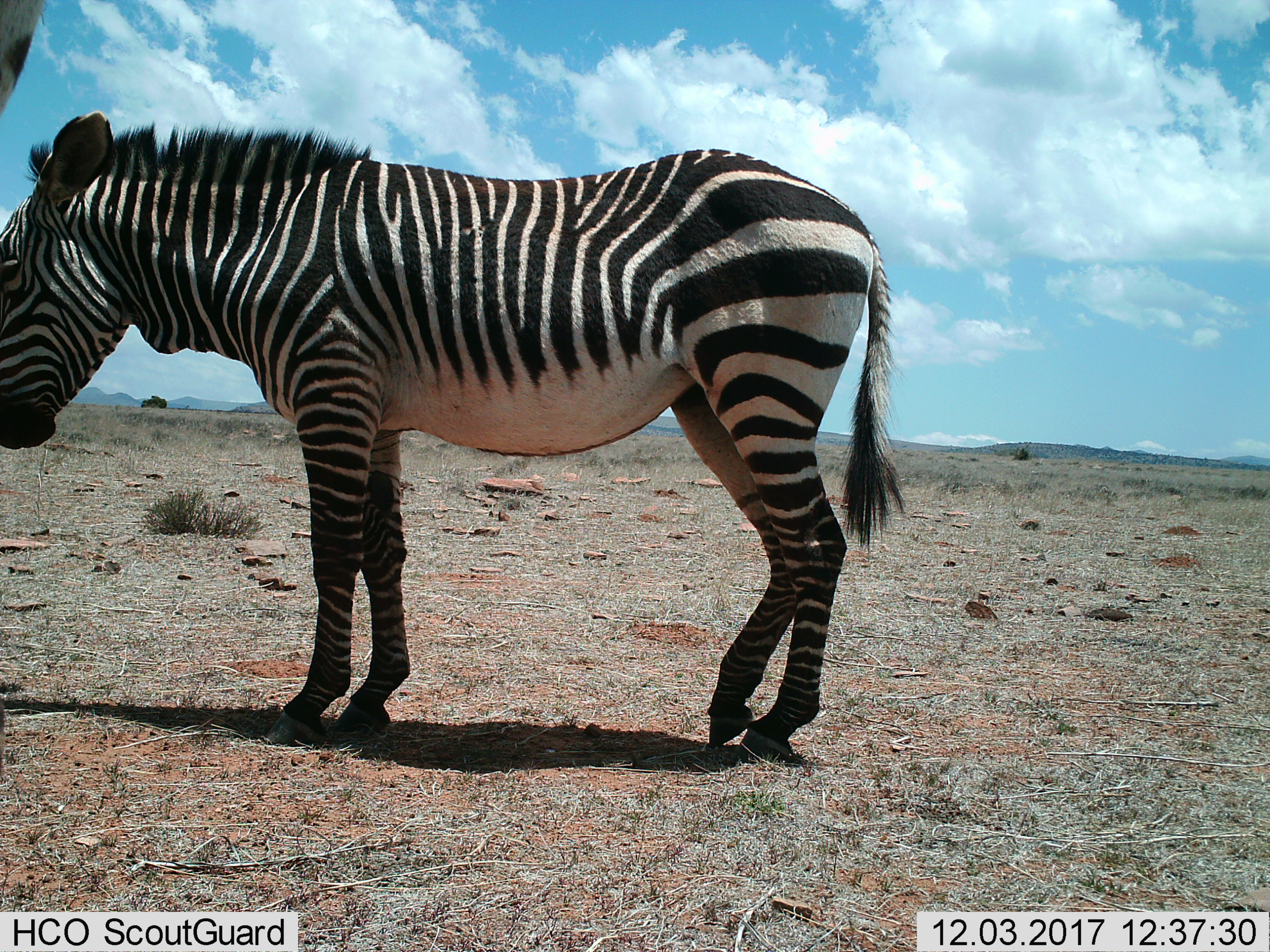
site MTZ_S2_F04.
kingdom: Animalia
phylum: Chordata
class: Mammalia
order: Perissodactyla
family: Equidae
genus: Equus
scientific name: Equus zebra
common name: mountain zebra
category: zebramountain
Zebramountain (mountain zebra) (Equus zebra), count 1. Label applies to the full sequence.